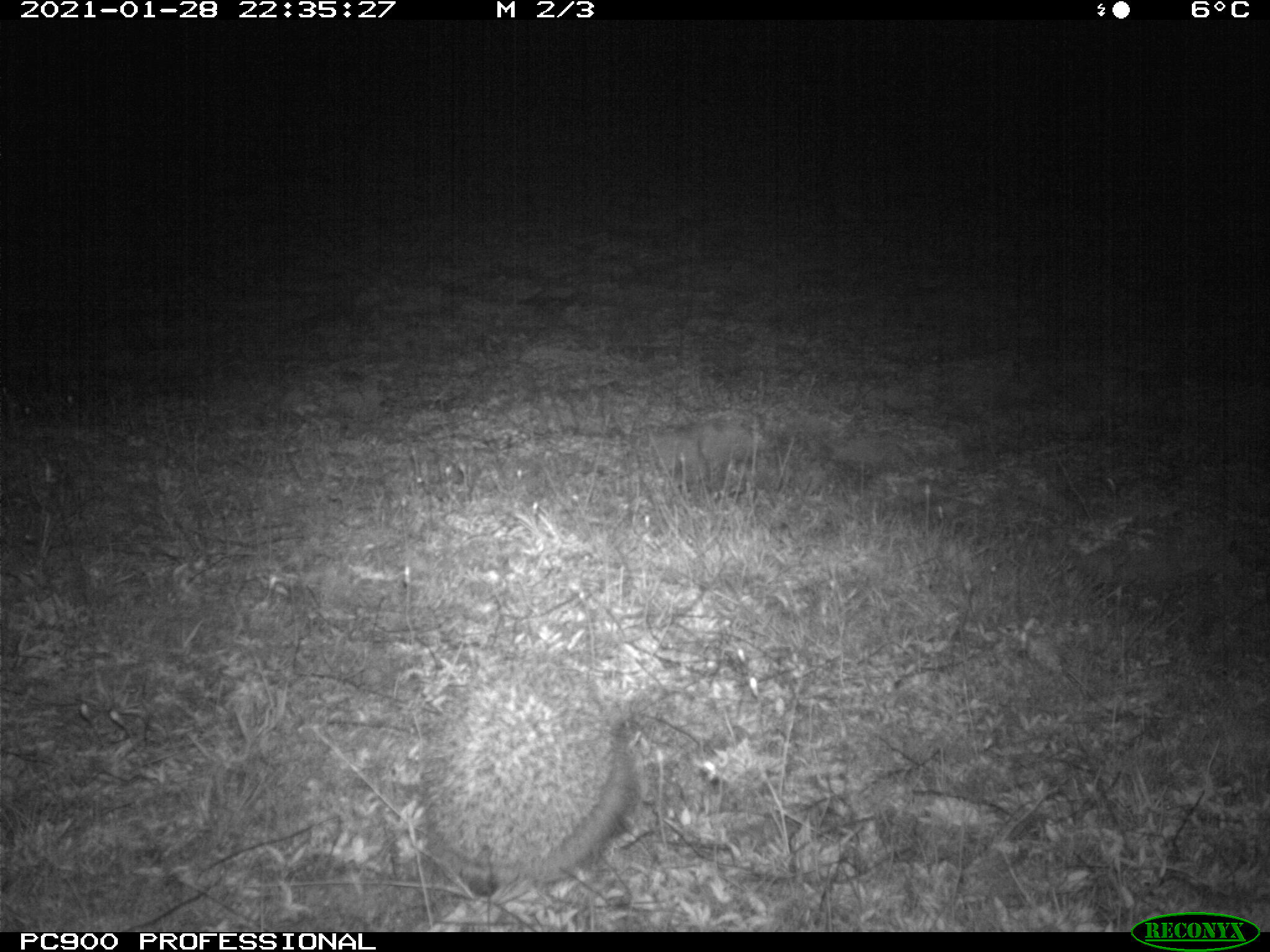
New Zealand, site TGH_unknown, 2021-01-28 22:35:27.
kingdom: Animalia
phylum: Chordata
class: Mammalia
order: Eulipotyphla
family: Erinaceidae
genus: Erinaceus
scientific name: Erinaceus europaeus europaeus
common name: european hedgehog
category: hedgehog